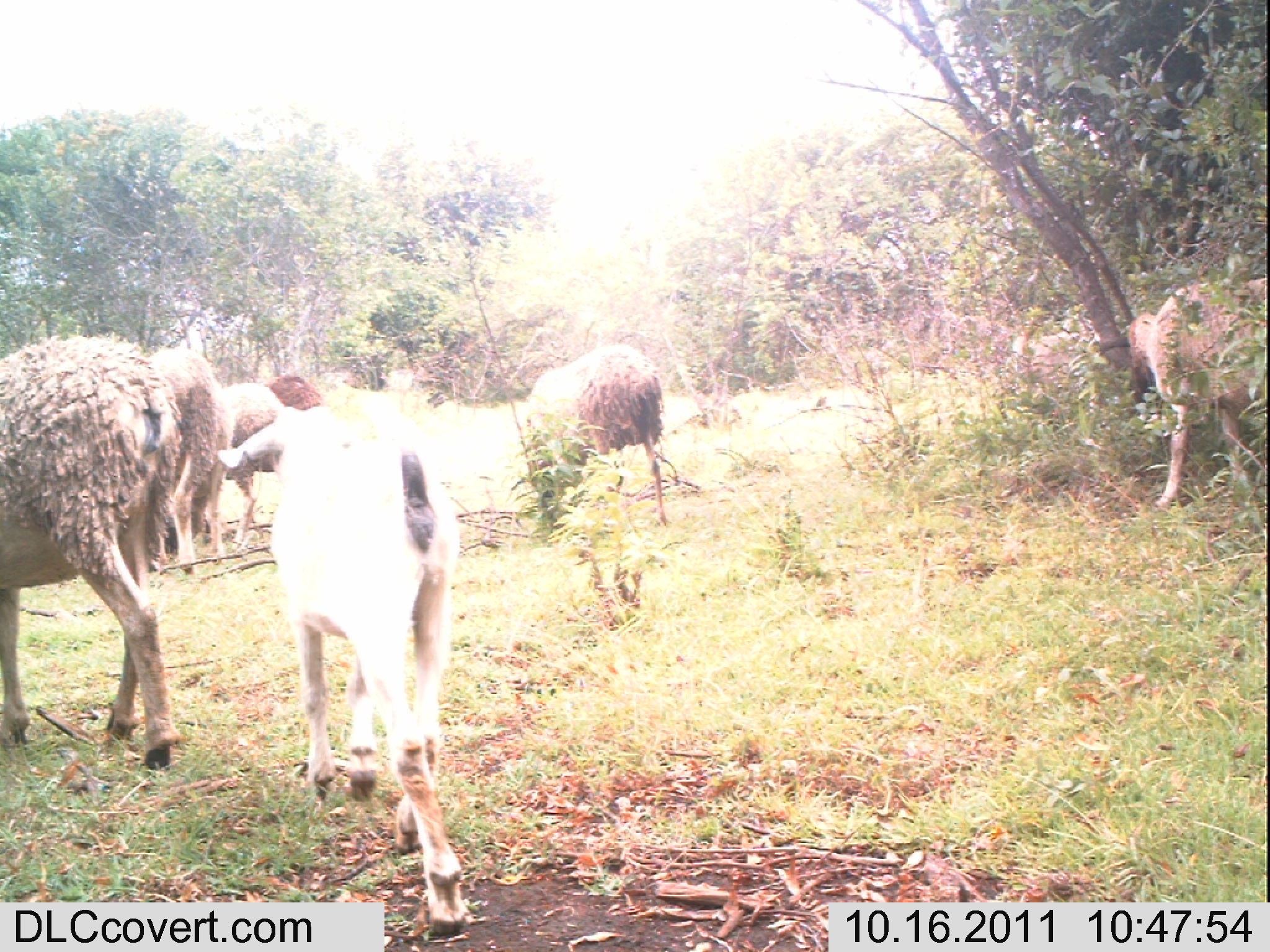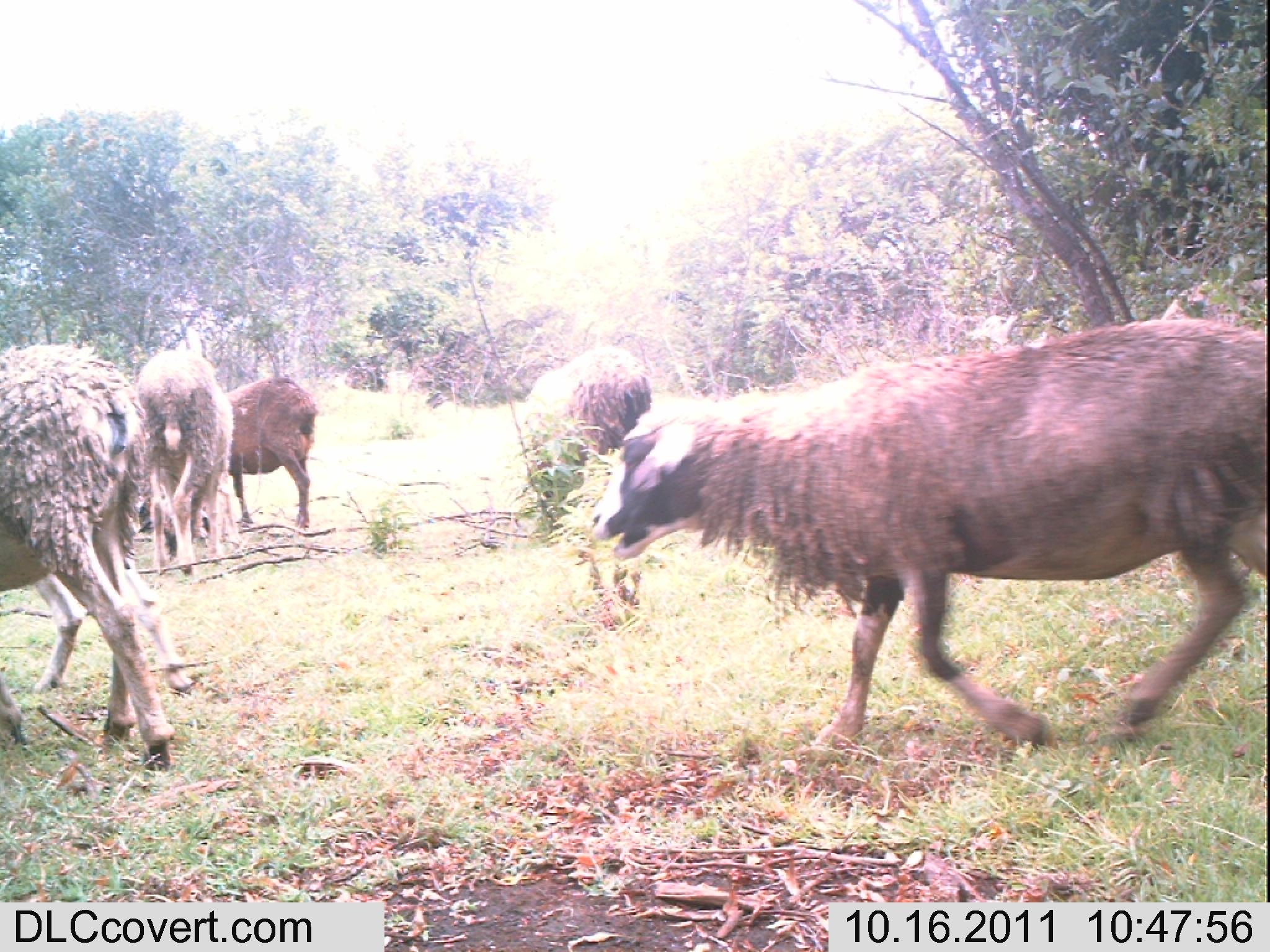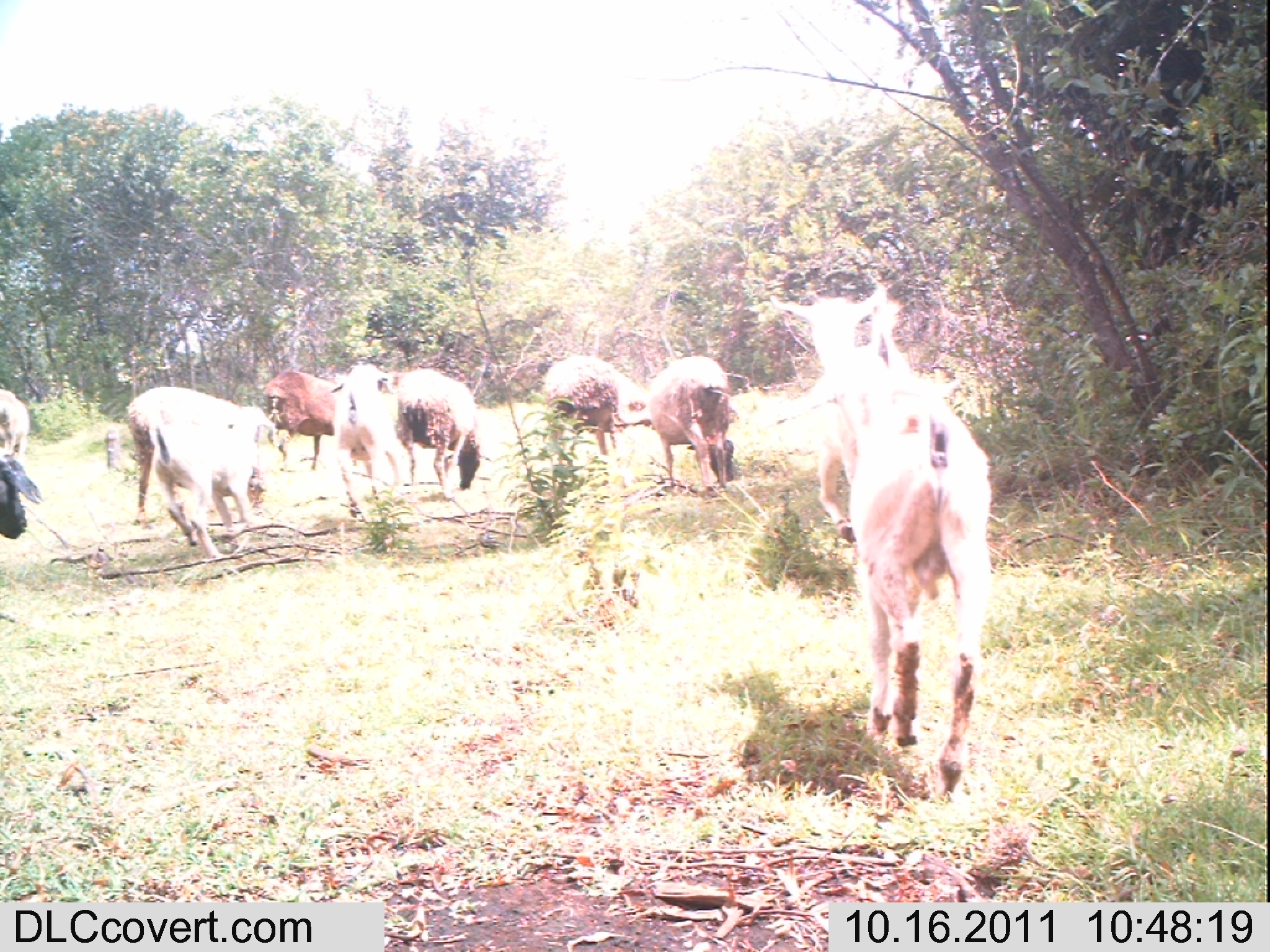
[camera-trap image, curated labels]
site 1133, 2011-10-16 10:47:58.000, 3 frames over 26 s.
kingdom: Animalia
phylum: Chordata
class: Mammalia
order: Artiodactyla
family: Bovidae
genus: Capra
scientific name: Capra aegagrus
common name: wild goat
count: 1